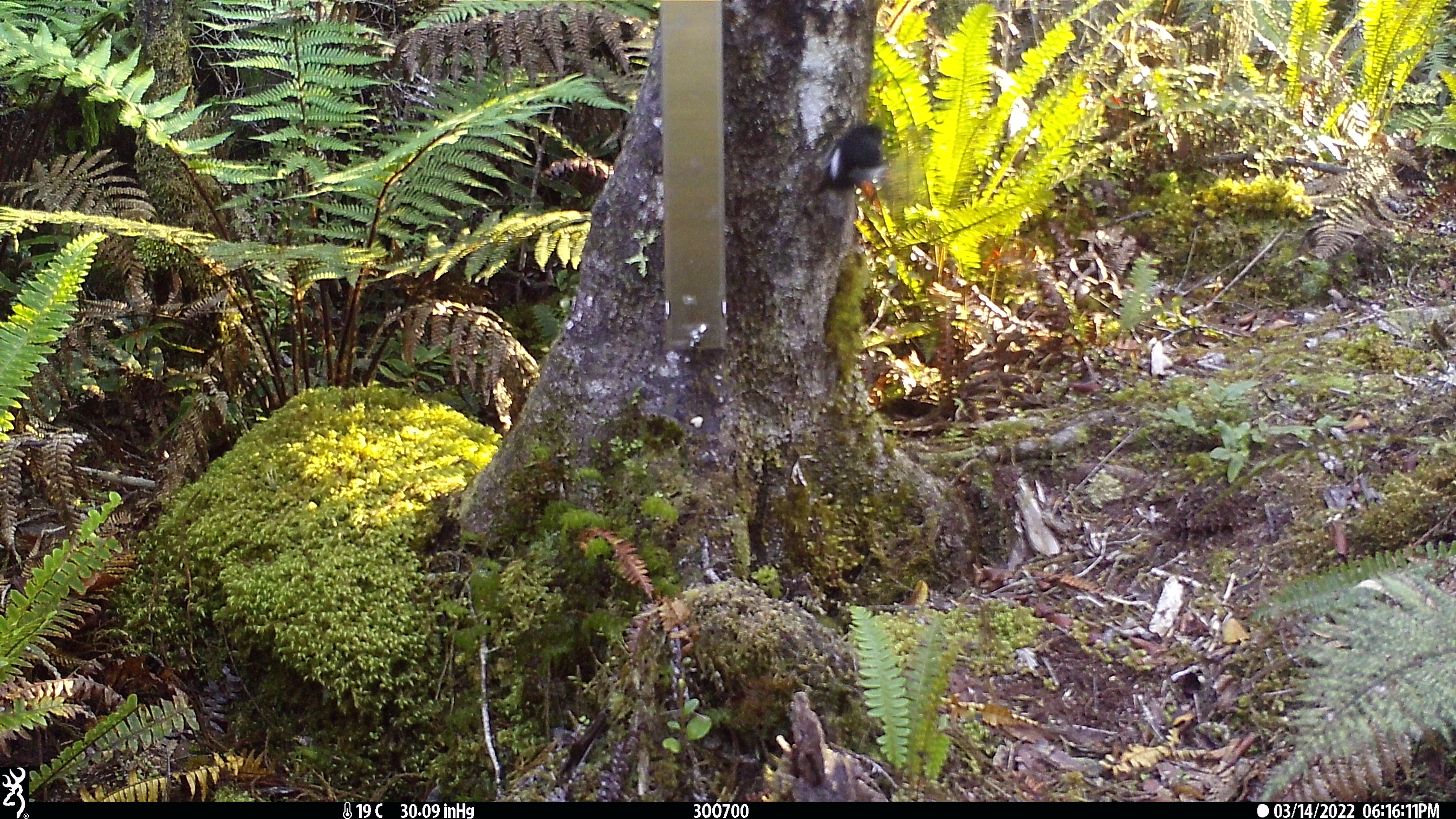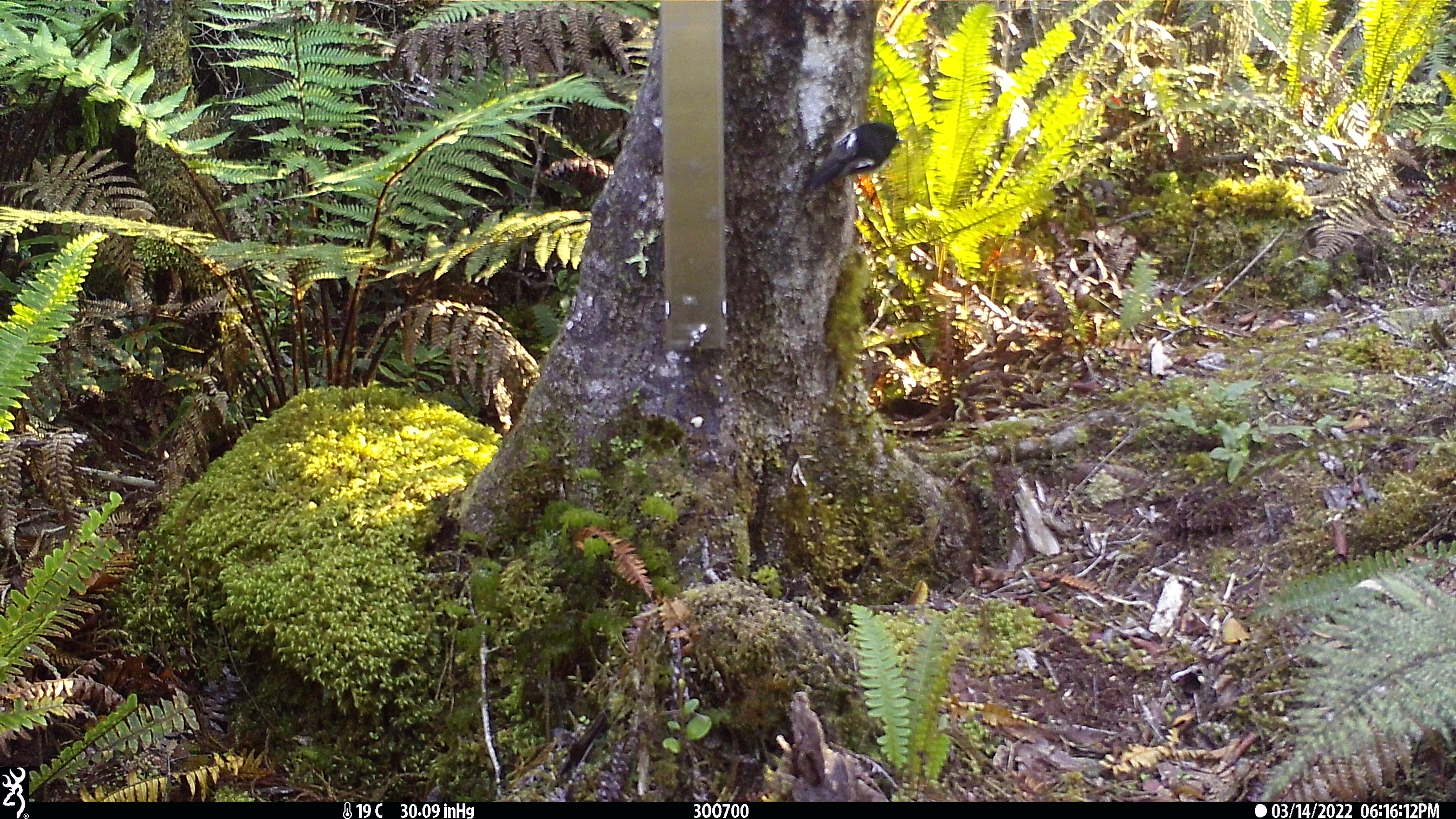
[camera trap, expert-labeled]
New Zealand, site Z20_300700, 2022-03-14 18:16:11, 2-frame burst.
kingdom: Animalia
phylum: Chordata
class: Aves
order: Passeriformes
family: Petroicidae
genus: Petroica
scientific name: Petroica macrocephala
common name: tomtit